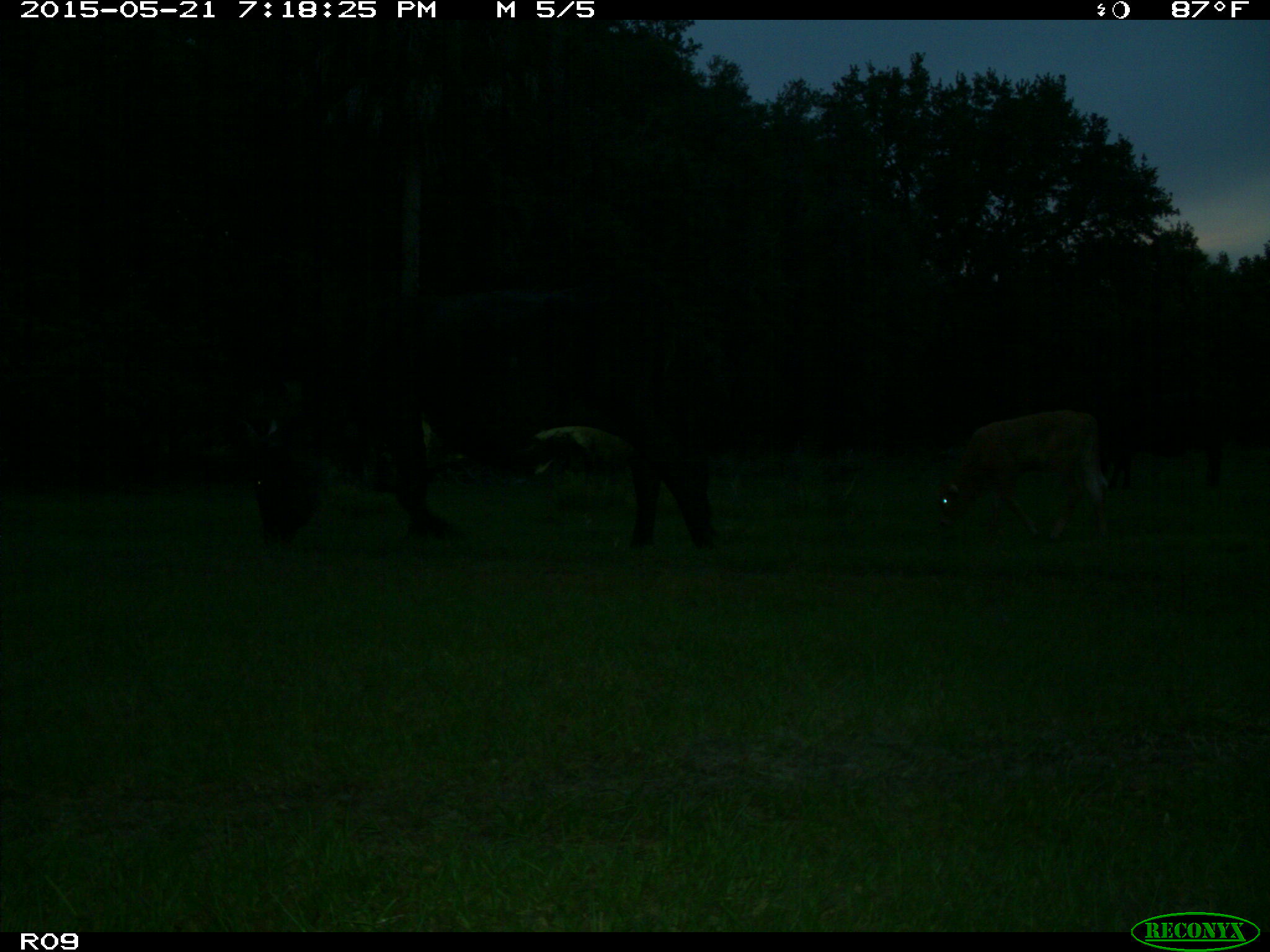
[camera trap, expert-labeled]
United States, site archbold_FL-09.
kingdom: Animalia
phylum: Chordata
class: Mammalia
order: Artiodactyla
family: Bovidae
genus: Bos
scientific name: Bos taurus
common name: domestic cow